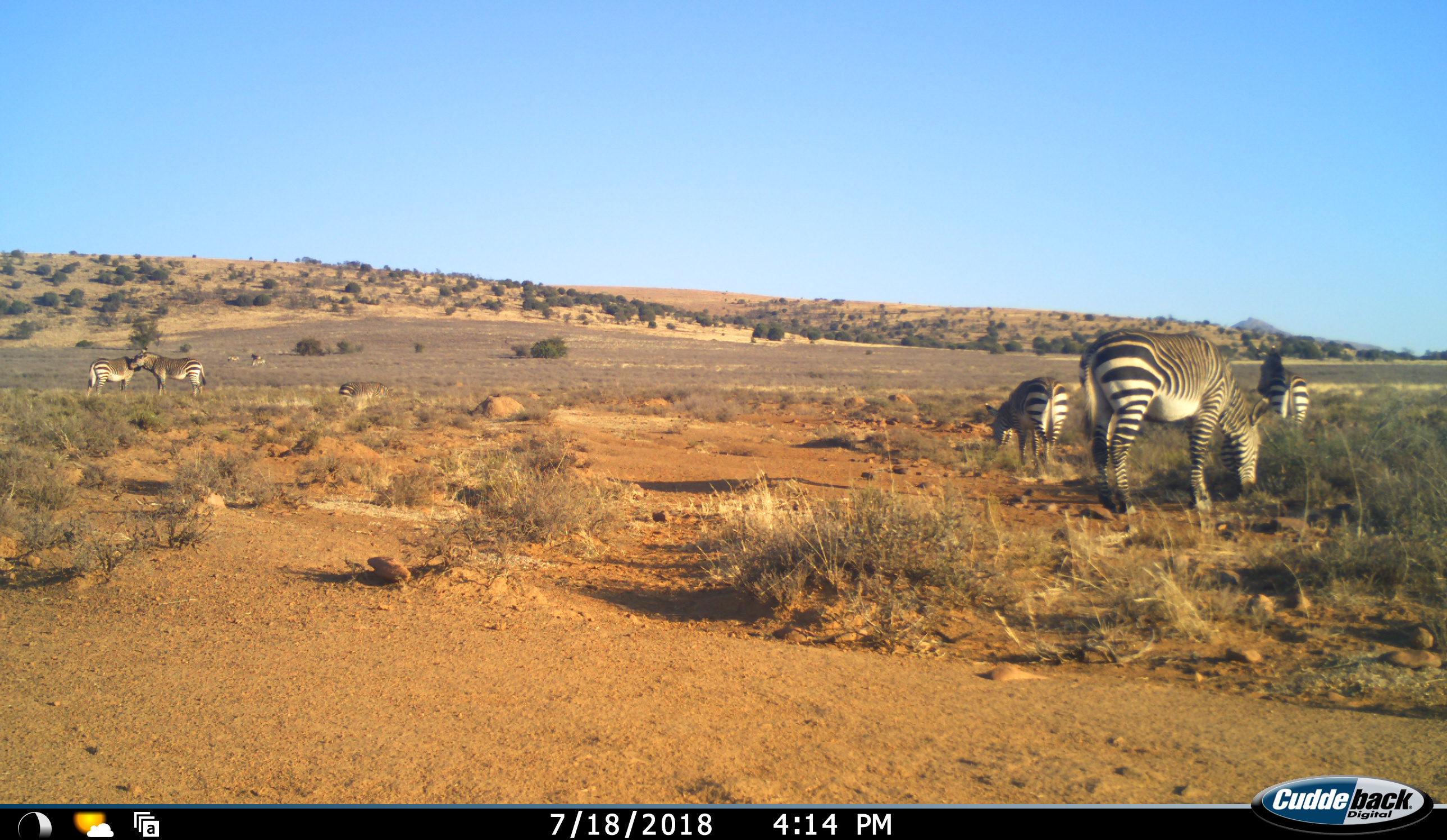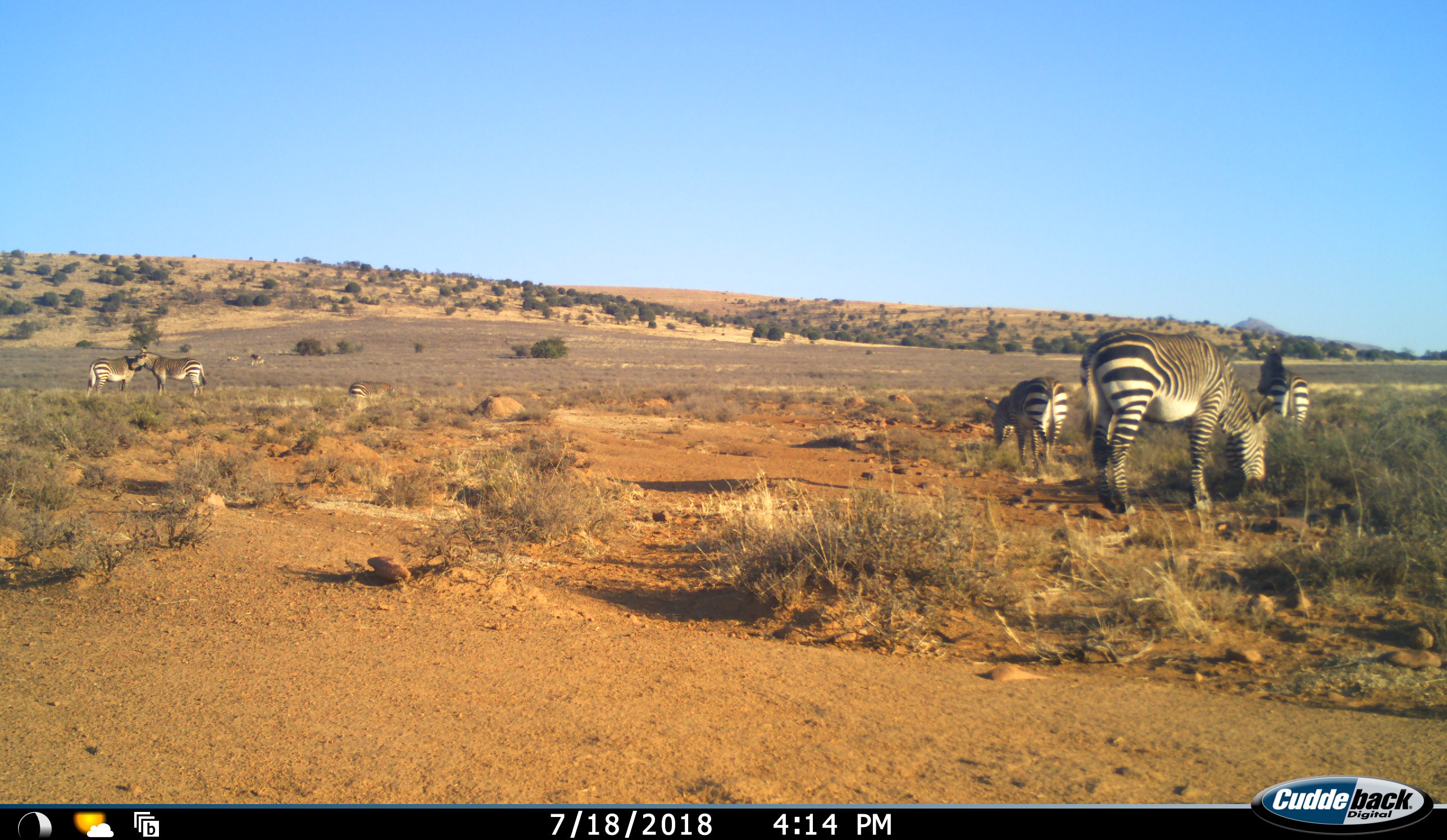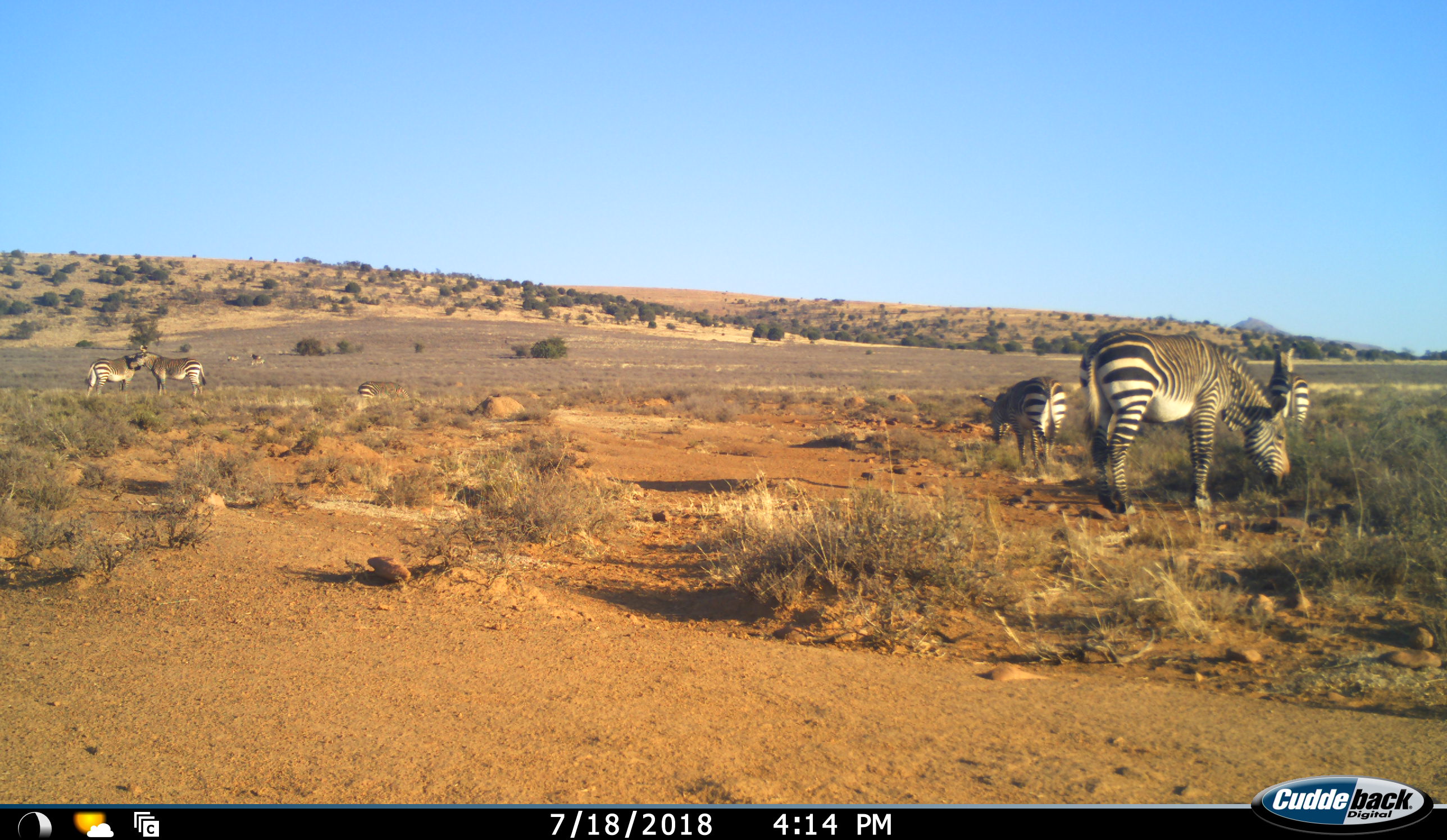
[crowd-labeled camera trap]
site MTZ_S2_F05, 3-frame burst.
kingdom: Animalia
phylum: Chordata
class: Mammalia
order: Perissodactyla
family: Equidae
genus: Equus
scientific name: Equus zebra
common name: mountain zebra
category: zebramountain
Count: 6.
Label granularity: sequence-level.